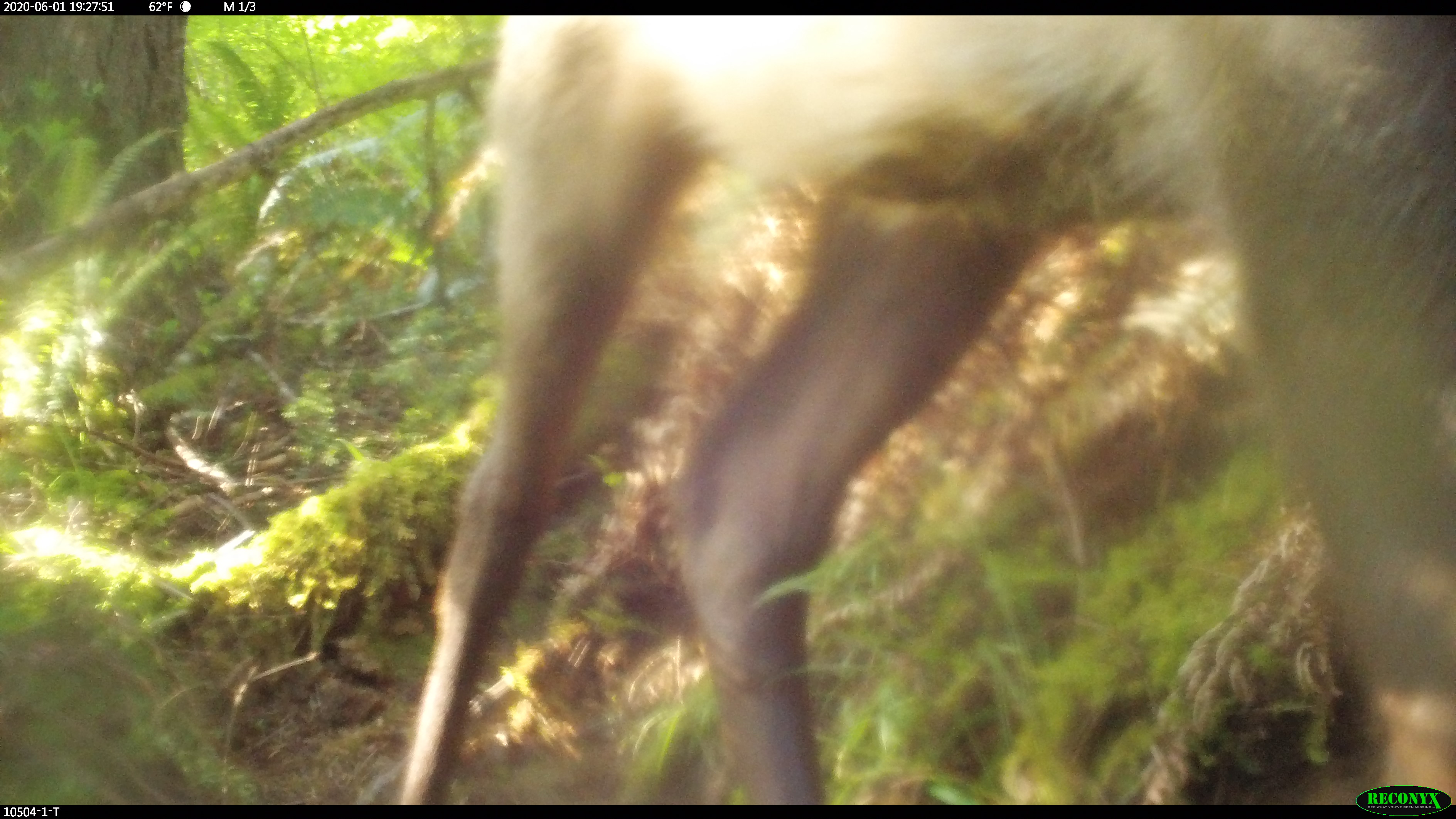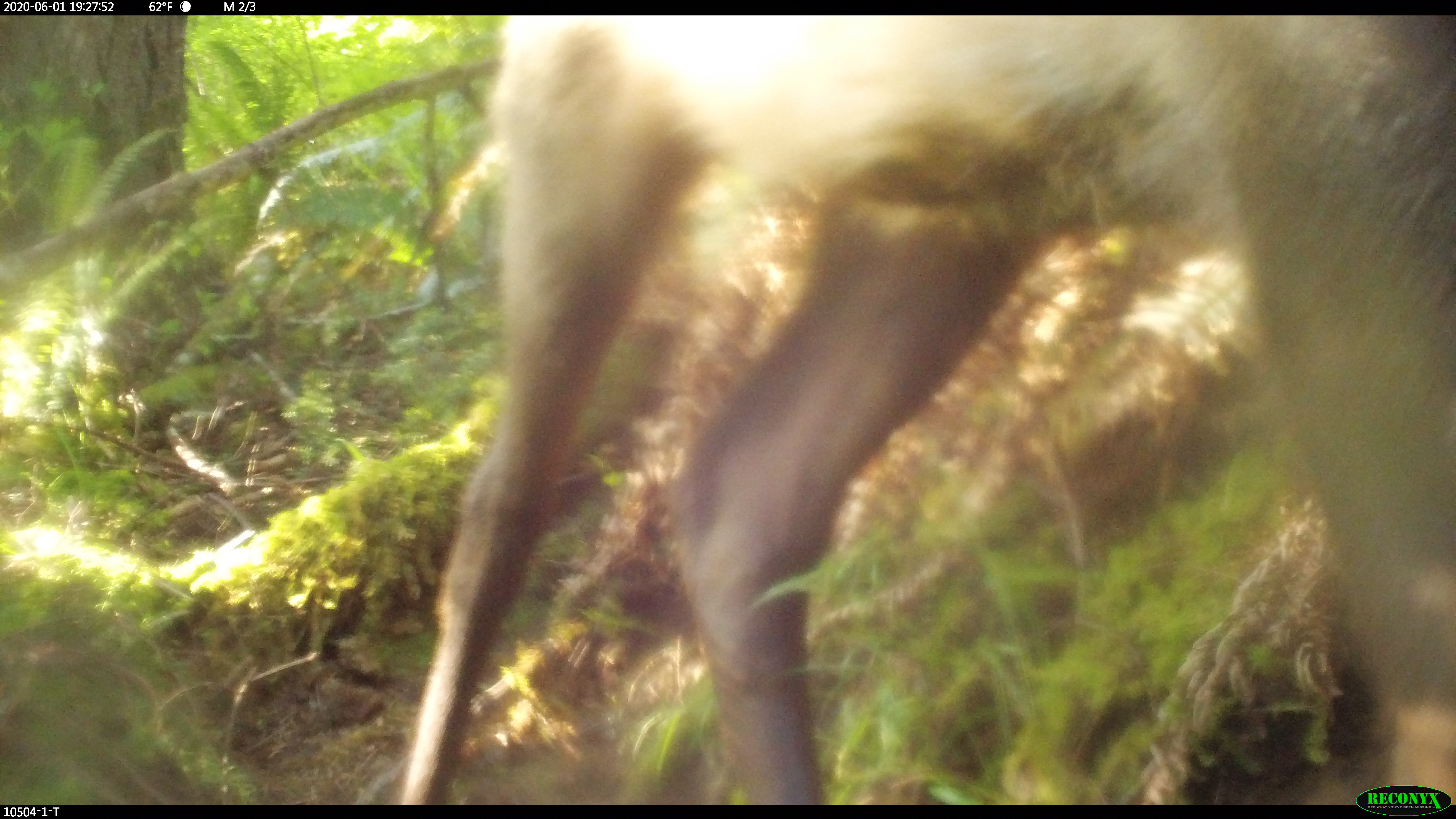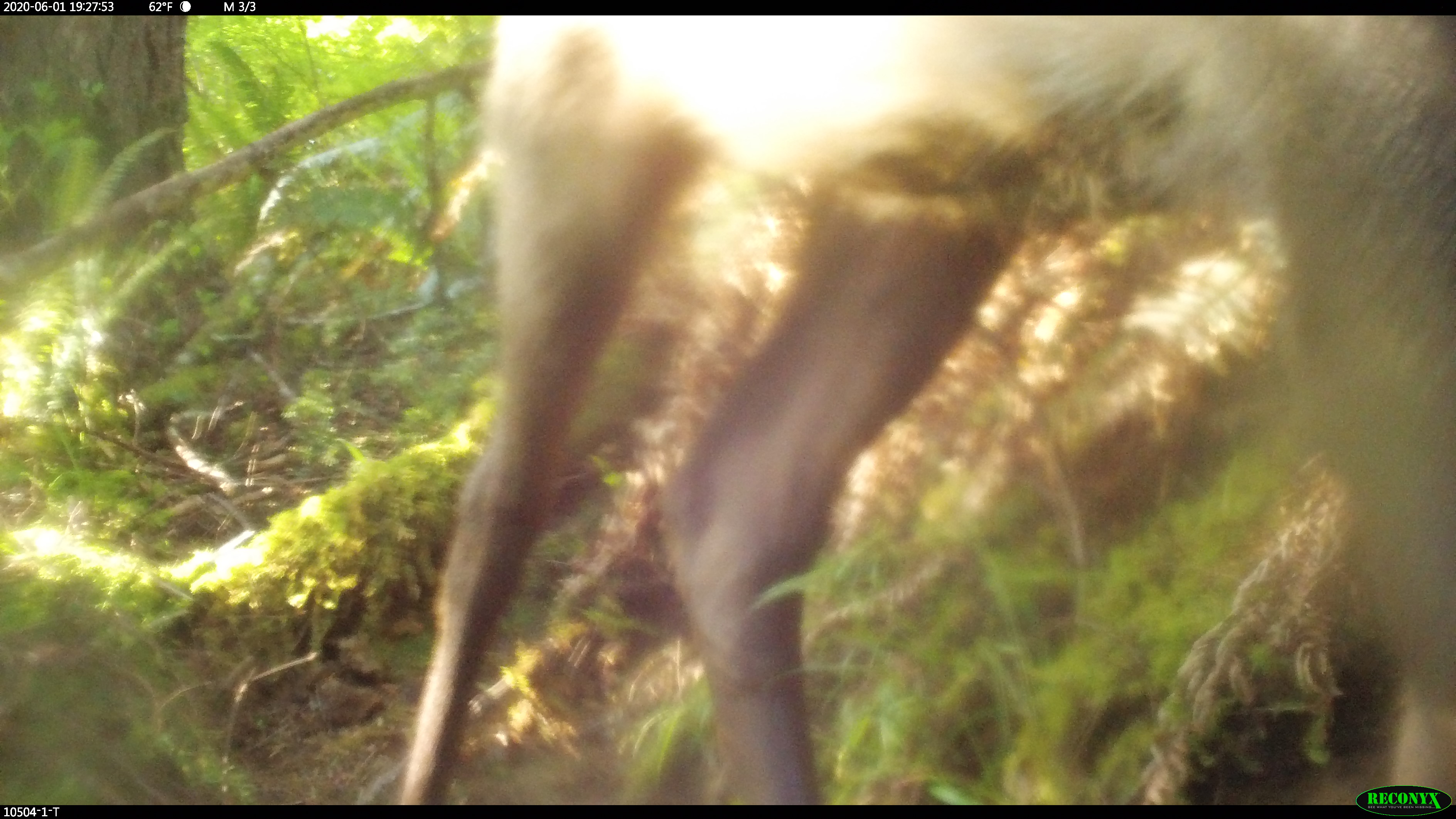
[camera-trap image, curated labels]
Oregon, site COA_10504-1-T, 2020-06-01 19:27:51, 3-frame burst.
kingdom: Animalia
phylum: Chordata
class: Mammalia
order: Artiodactyla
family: Cervidae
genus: Odocoileus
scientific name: Odocoileus hemionus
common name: black-tailed deer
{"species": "black-tailed deer (Odocoileus hemionus)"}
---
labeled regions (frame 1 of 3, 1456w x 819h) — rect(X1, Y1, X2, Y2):
black-tailed deer: rect(397, 18, 1451, 778)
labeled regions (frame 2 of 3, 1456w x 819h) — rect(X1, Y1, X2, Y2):
black-tailed deer: rect(400, 18, 1449, 780)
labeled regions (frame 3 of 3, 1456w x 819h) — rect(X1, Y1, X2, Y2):
black-tailed deer: rect(402, 17, 1449, 775)